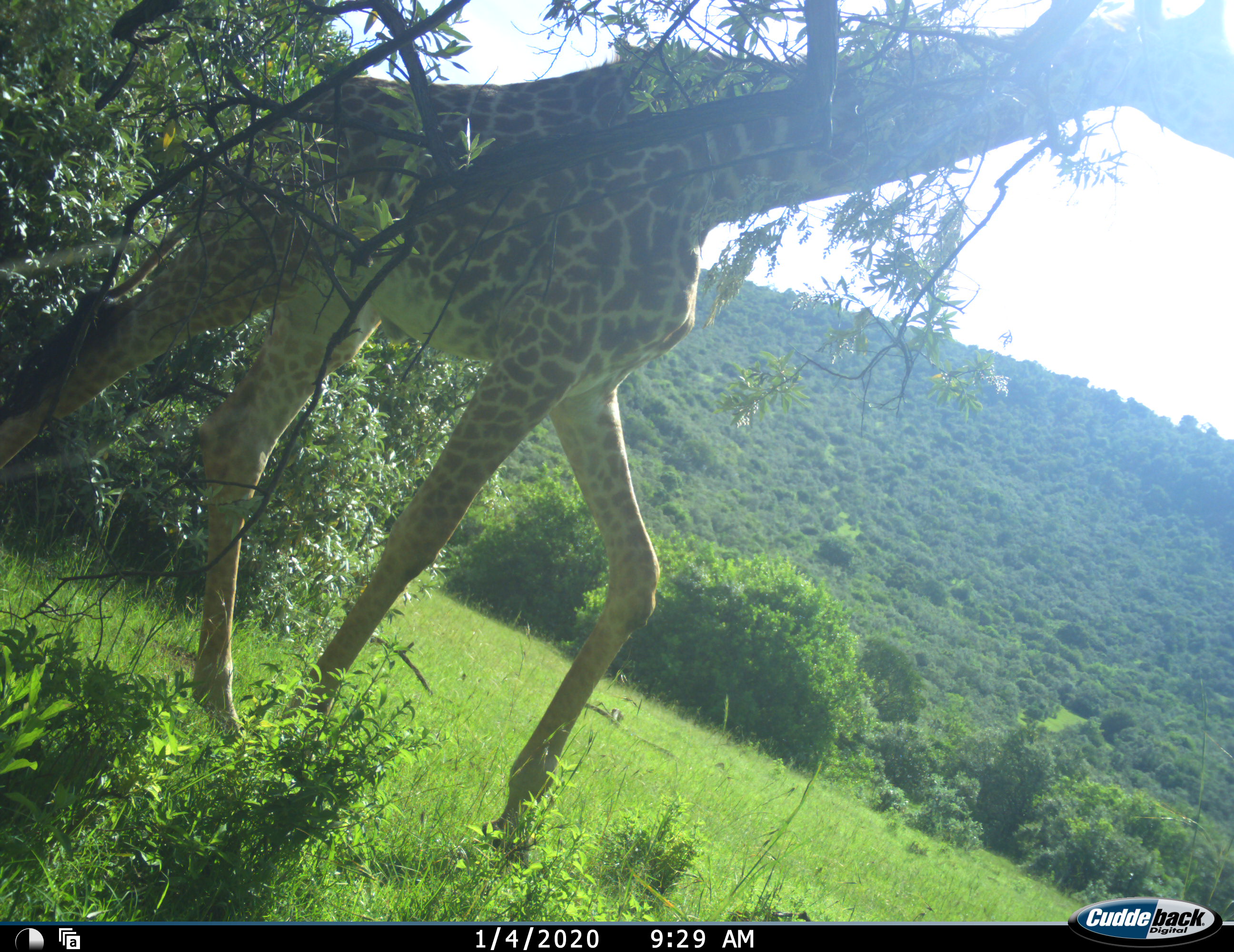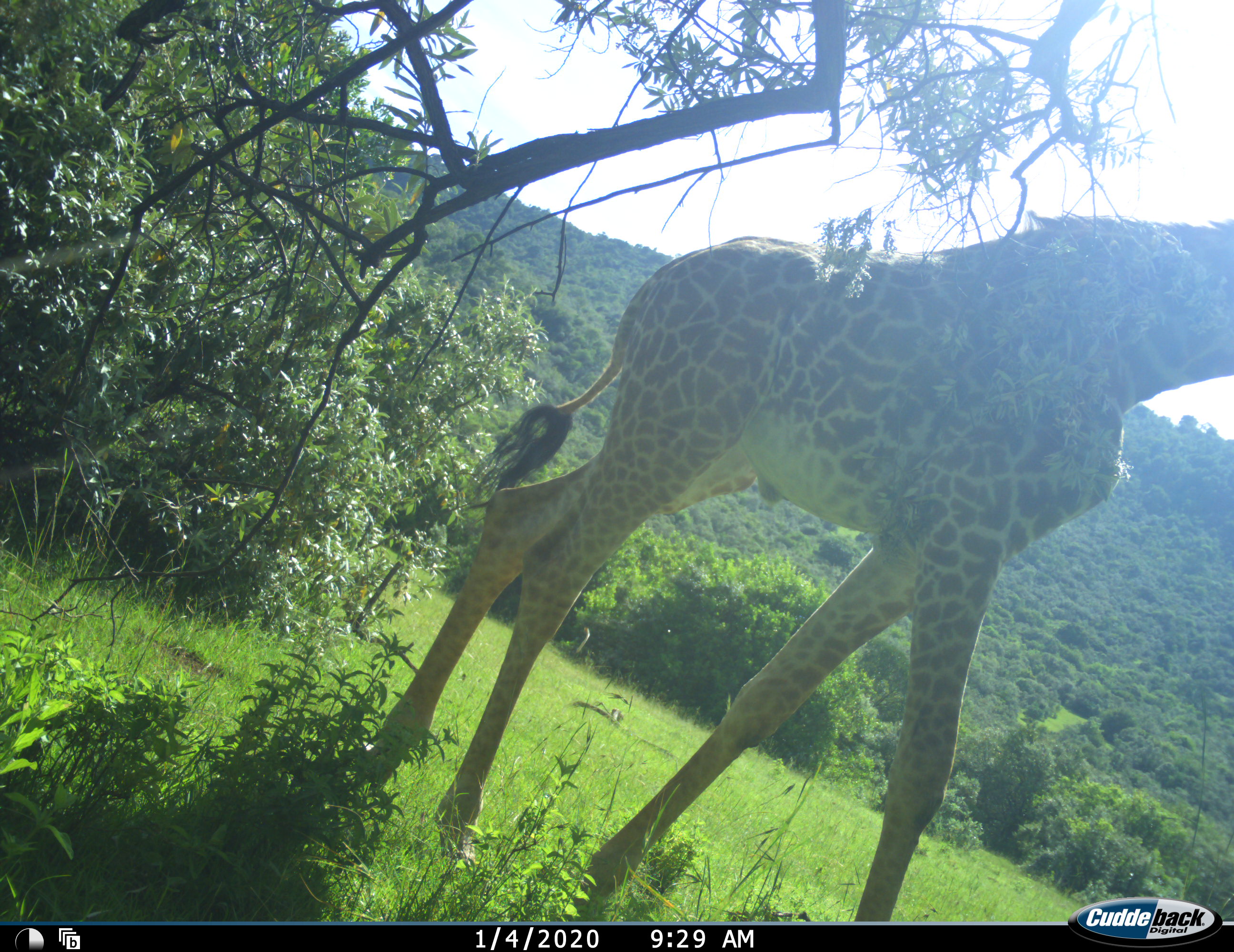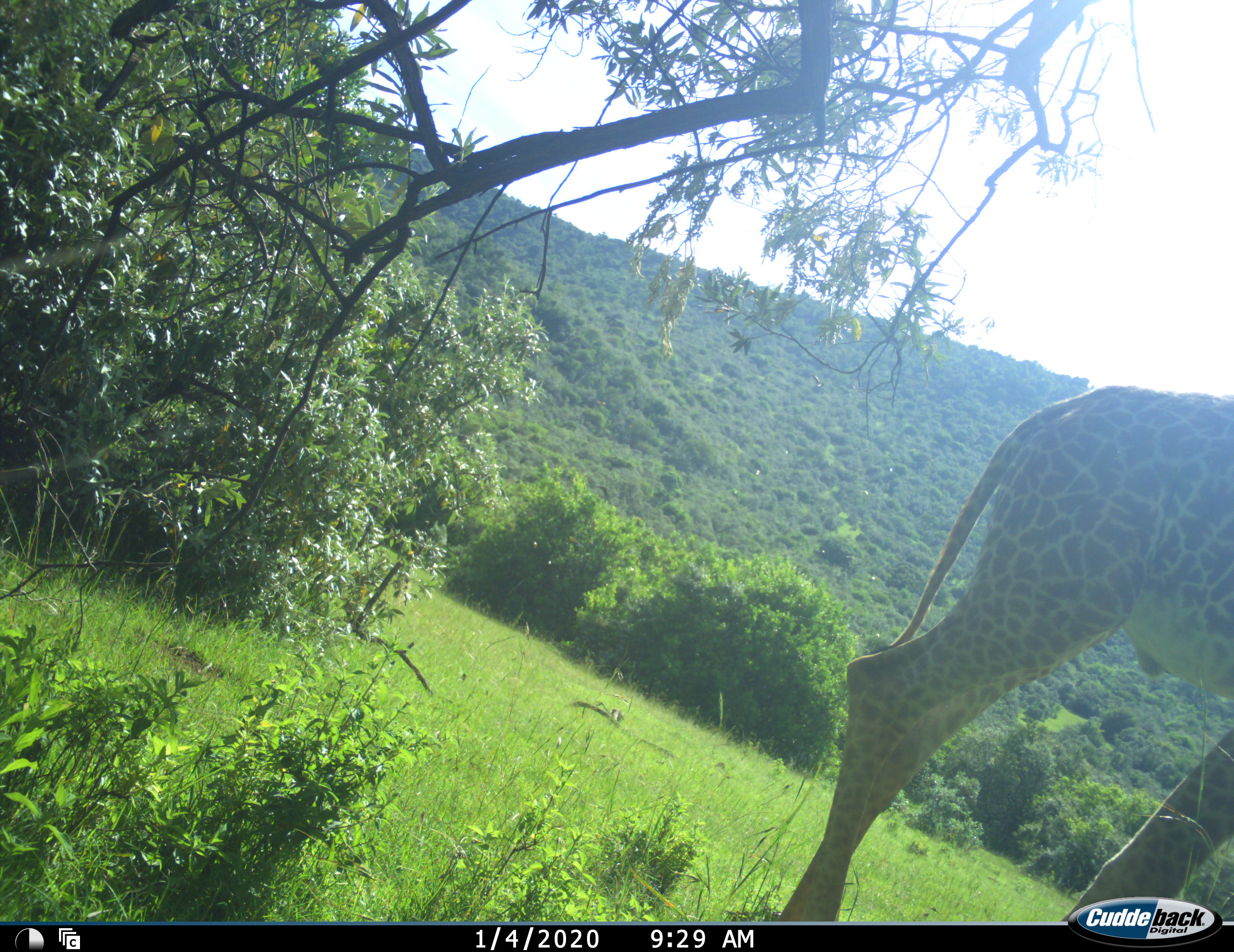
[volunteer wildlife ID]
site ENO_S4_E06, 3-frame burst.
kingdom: Animalia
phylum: Chordata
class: Mammalia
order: Artiodactyla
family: Giraffidae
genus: Giraffa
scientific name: Giraffa camelopardalis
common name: giraffe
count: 1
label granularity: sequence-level